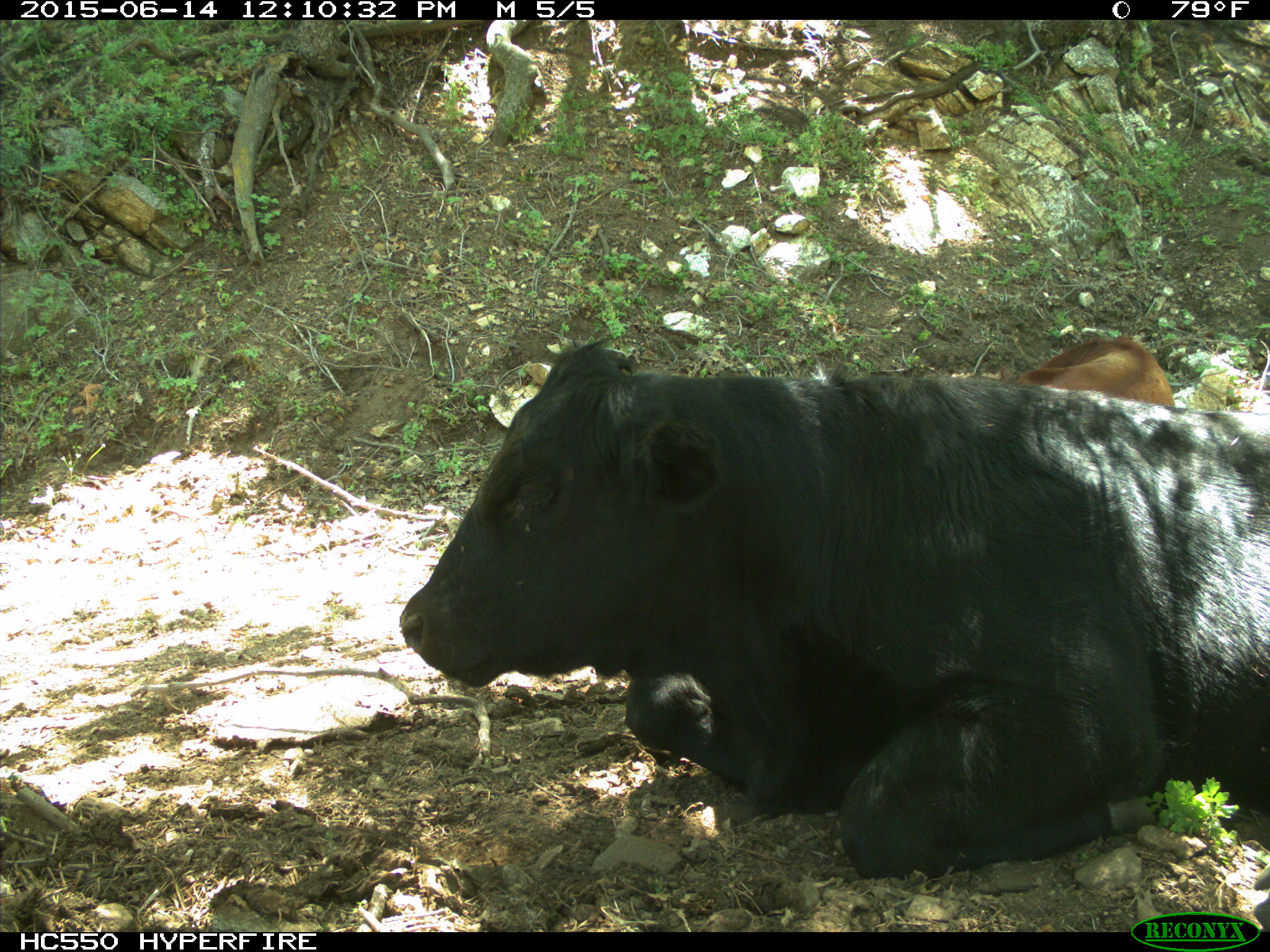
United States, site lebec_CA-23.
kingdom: Animalia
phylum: Chordata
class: Mammalia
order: Artiodactyla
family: Bovidae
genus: Bos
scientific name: Bos taurus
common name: domestic cow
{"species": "Bos taurus (domestic cow)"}